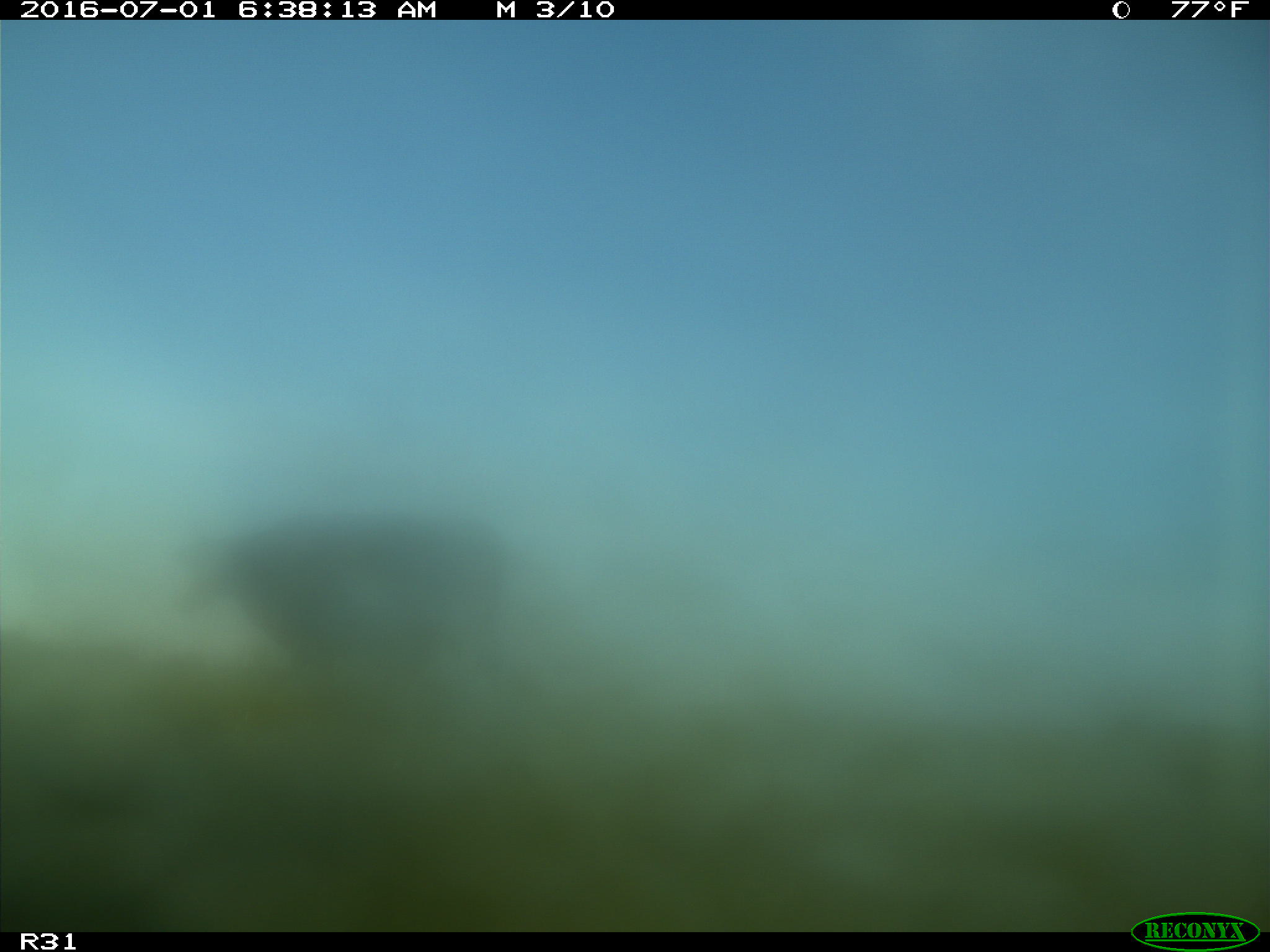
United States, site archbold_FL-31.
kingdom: Animalia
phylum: Chordata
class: Mammalia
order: Artiodactyla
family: Bovidae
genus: Bos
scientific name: Bos taurus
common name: domestic cow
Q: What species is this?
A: Bos taurus (domestic cow).